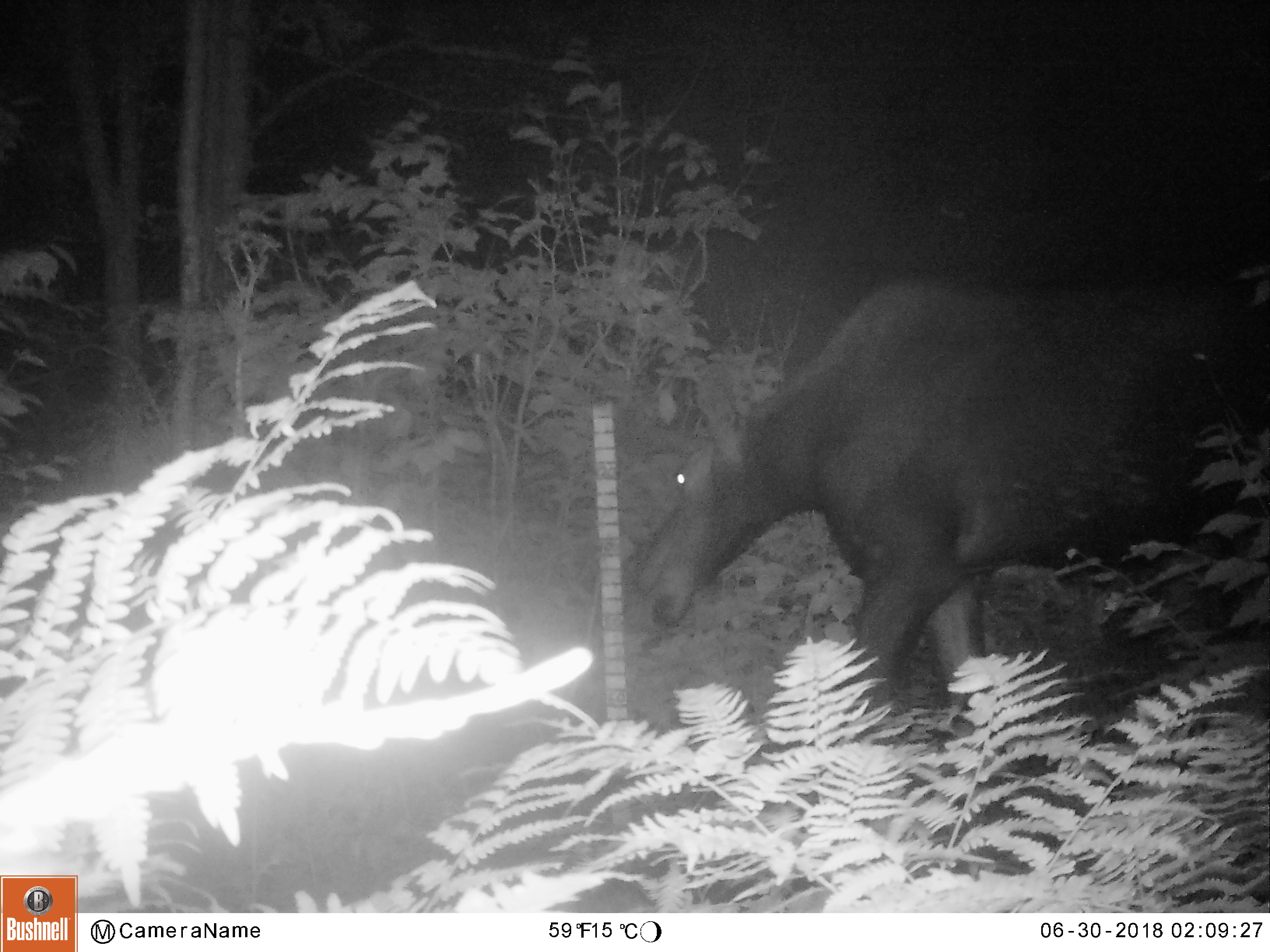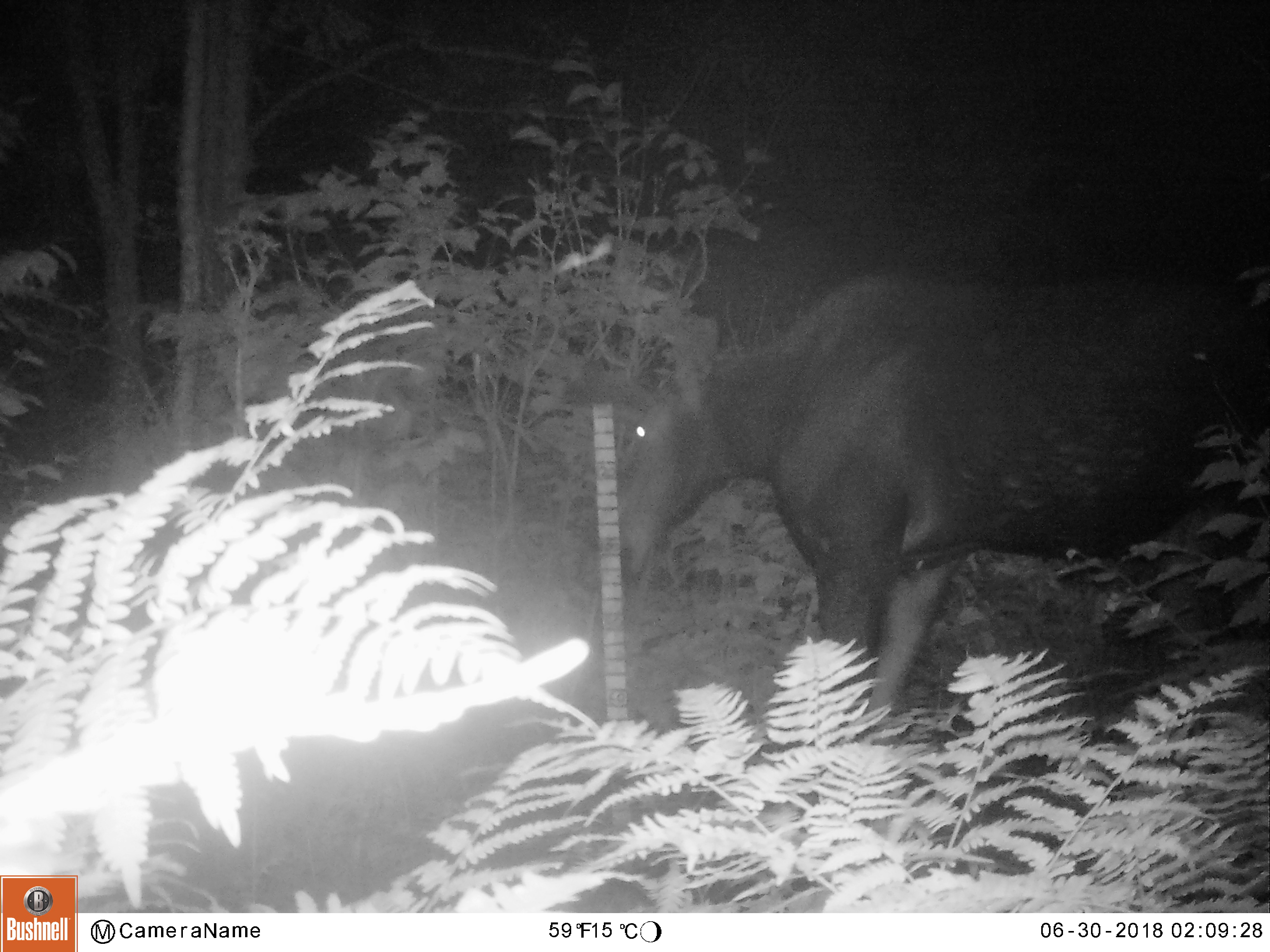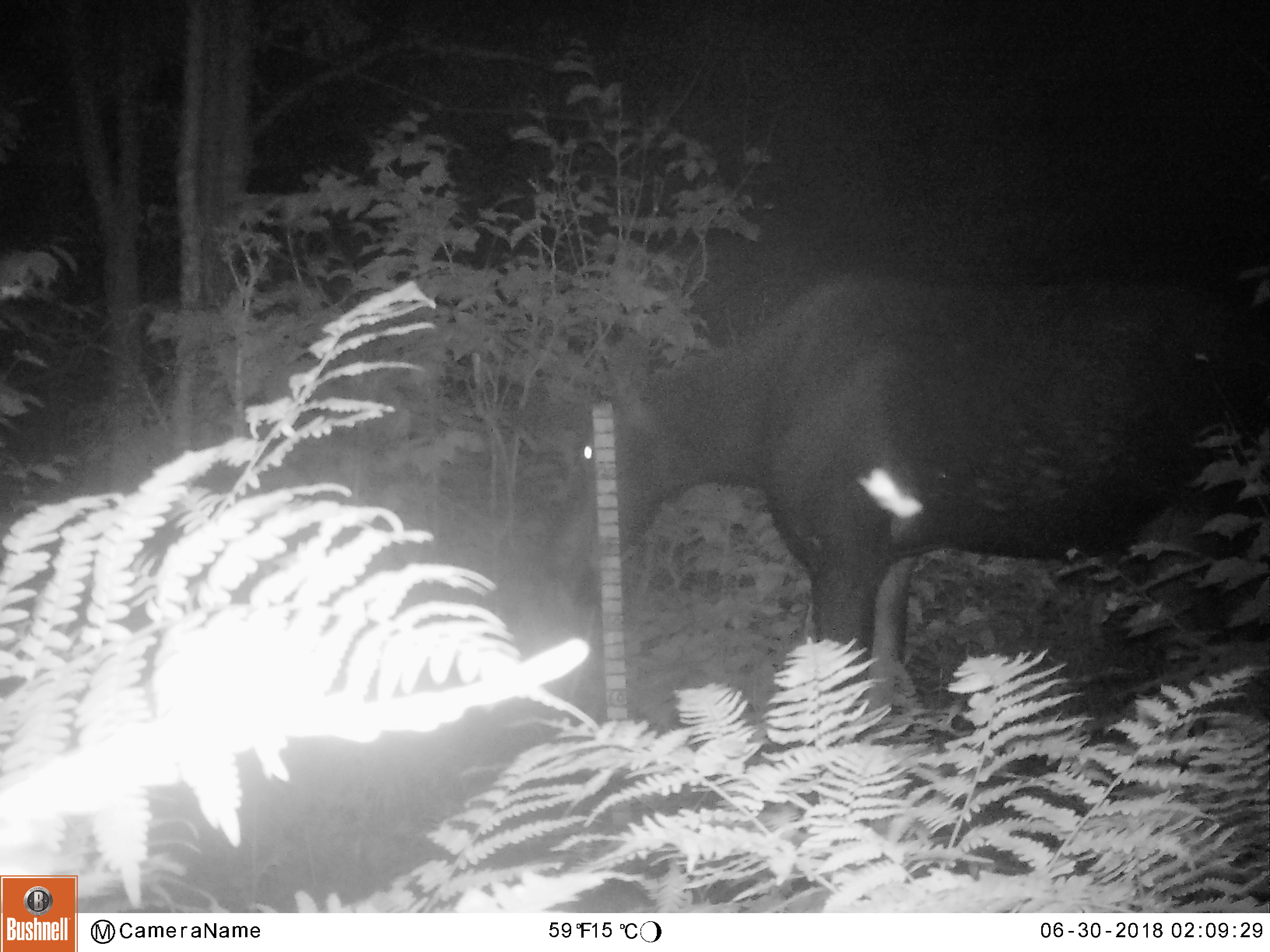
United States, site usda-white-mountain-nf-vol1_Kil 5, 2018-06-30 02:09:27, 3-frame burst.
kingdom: Animalia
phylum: Chordata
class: Mammalia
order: Artiodactyla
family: Cervidae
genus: Alces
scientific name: Alces alces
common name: moose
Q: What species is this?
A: Moose (Alces alces).